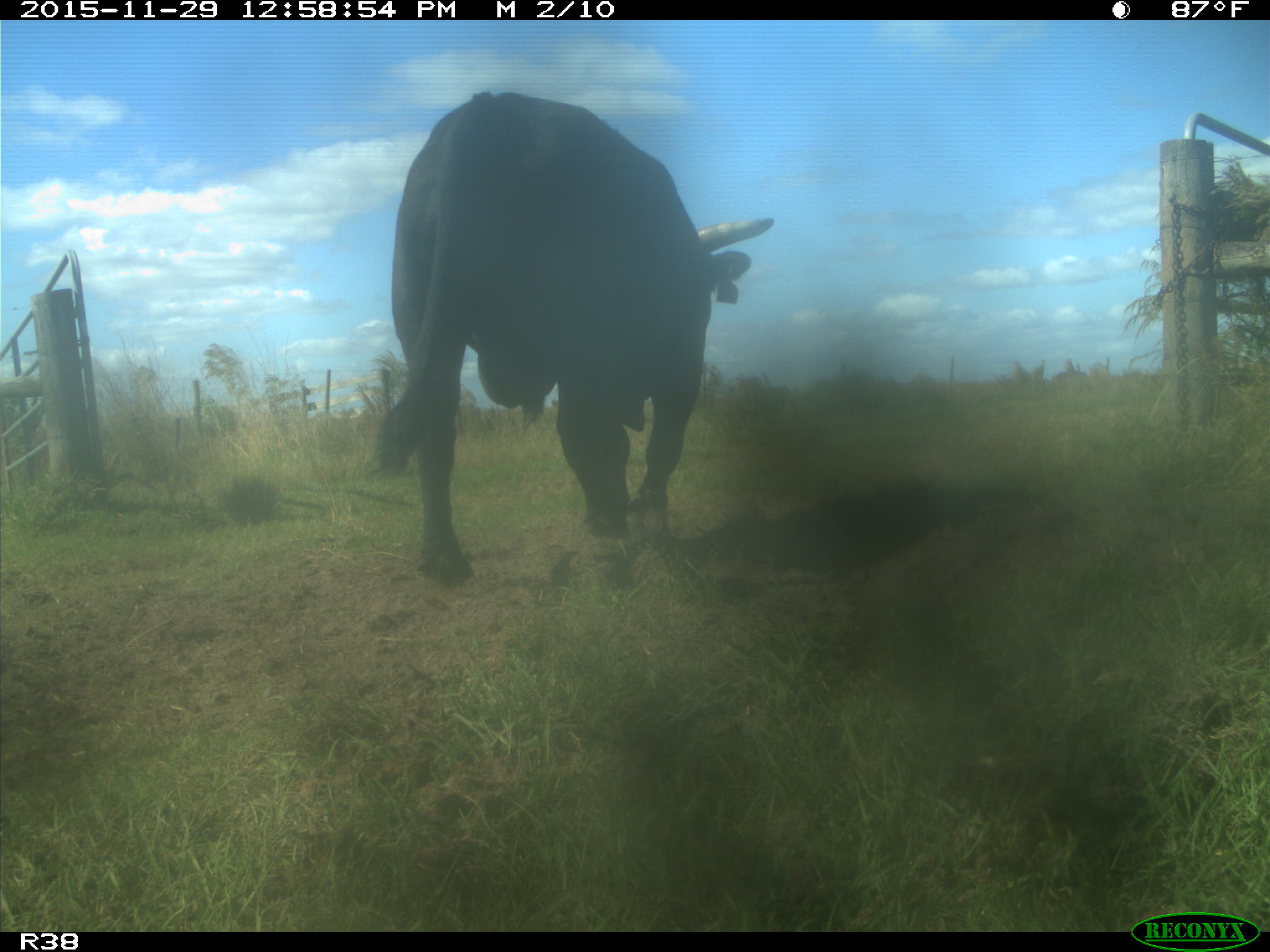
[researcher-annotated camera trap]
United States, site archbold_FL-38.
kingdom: Animalia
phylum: Chordata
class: Mammalia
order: Artiodactyla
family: Bovidae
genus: Bos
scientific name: Bos taurus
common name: domestic cow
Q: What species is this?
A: Bos taurus (domestic cow).